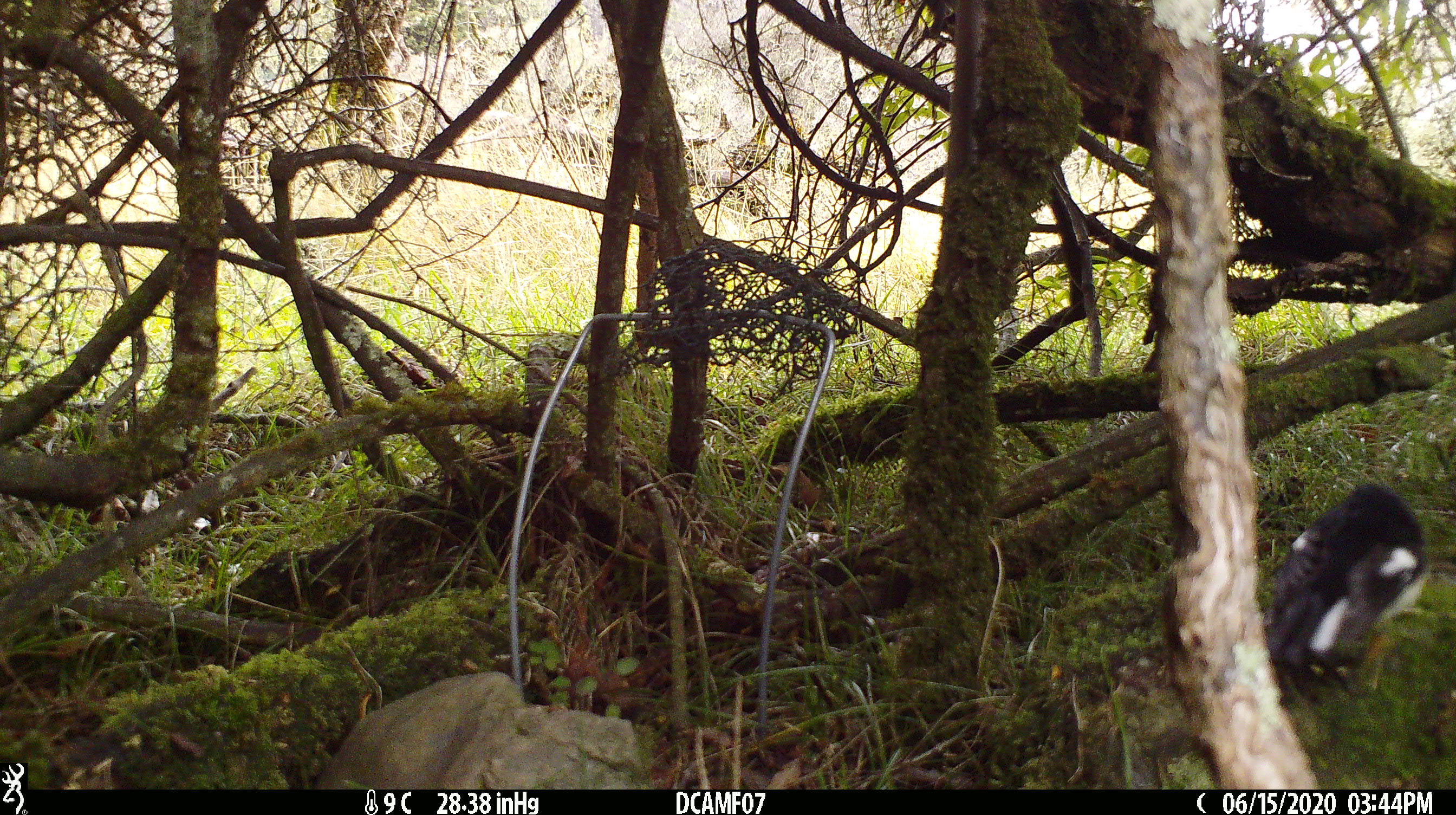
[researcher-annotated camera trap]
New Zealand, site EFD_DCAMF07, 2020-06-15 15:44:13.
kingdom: Animalia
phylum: Chordata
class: Aves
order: Passeriformes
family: Petroicidae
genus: Petroica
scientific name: Petroica macrocephala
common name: tomtit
Tomtit (Petroica macrocephala).